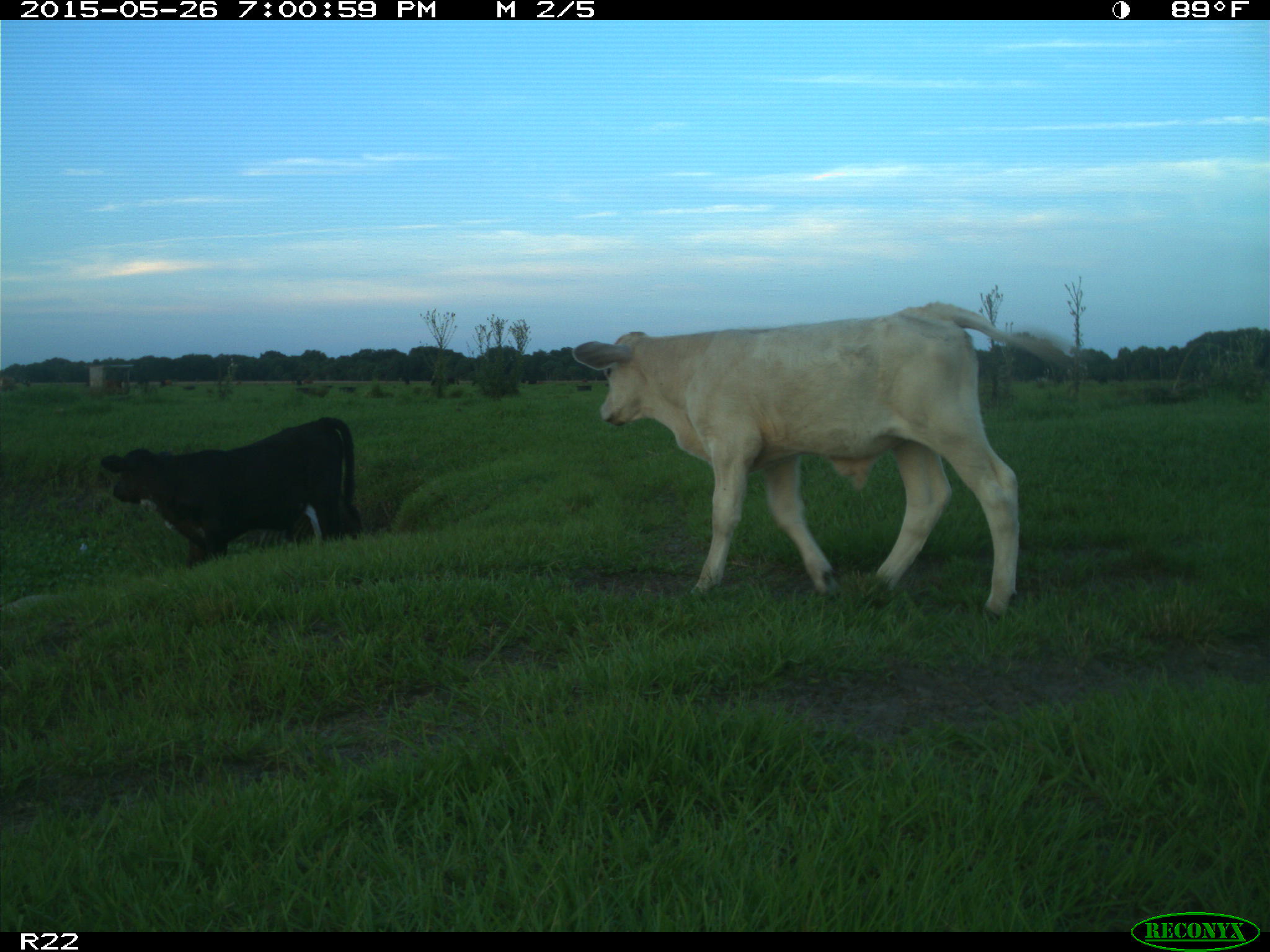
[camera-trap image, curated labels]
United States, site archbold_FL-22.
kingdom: Animalia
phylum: Chordata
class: Mammalia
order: Artiodactyla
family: Bovidae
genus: Bos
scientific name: Bos taurus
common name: domestic cow